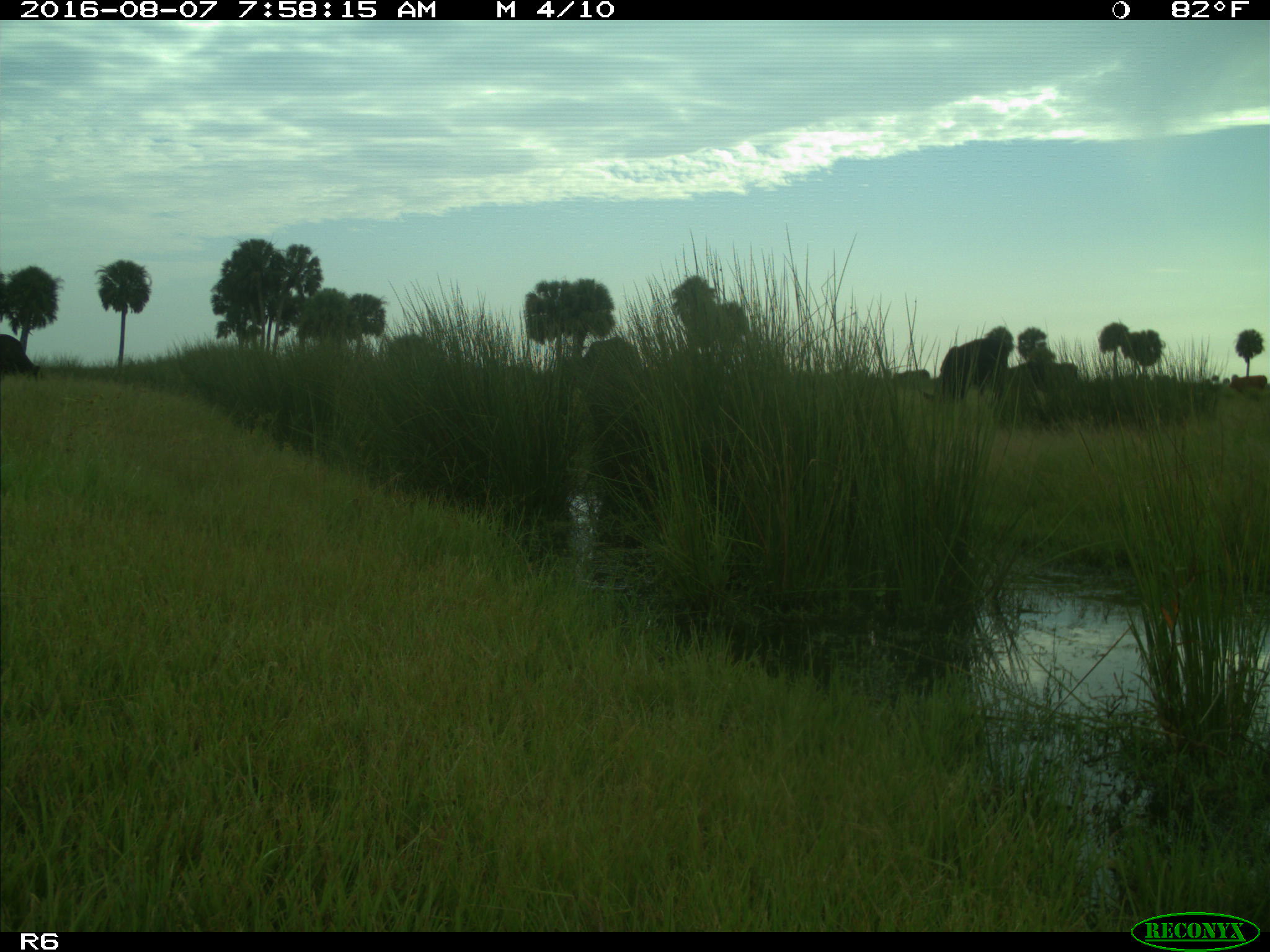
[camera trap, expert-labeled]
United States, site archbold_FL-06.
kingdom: Animalia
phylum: Chordata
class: Mammalia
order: Artiodactyla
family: Bovidae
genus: Bos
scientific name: Bos taurus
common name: domestic cow